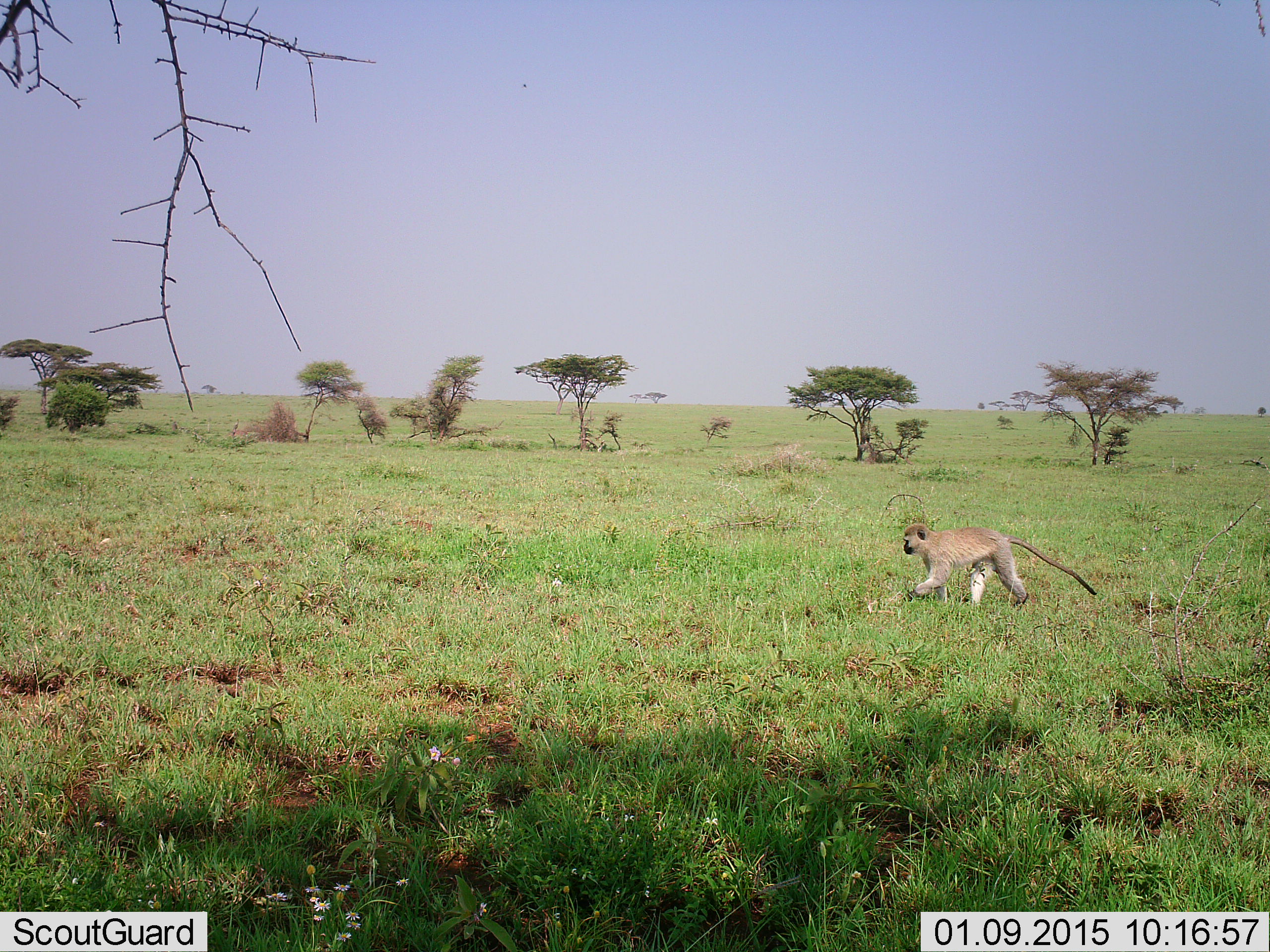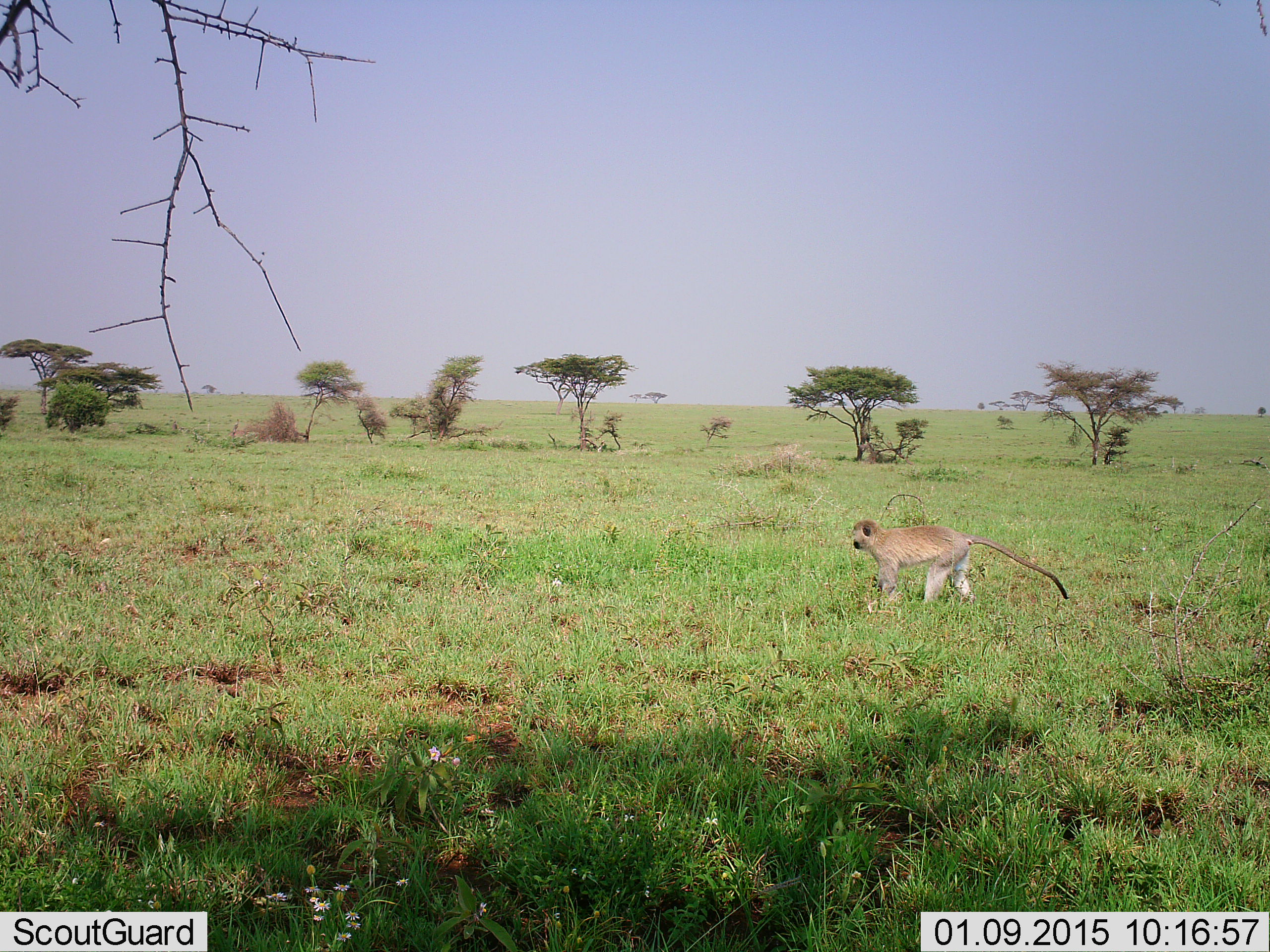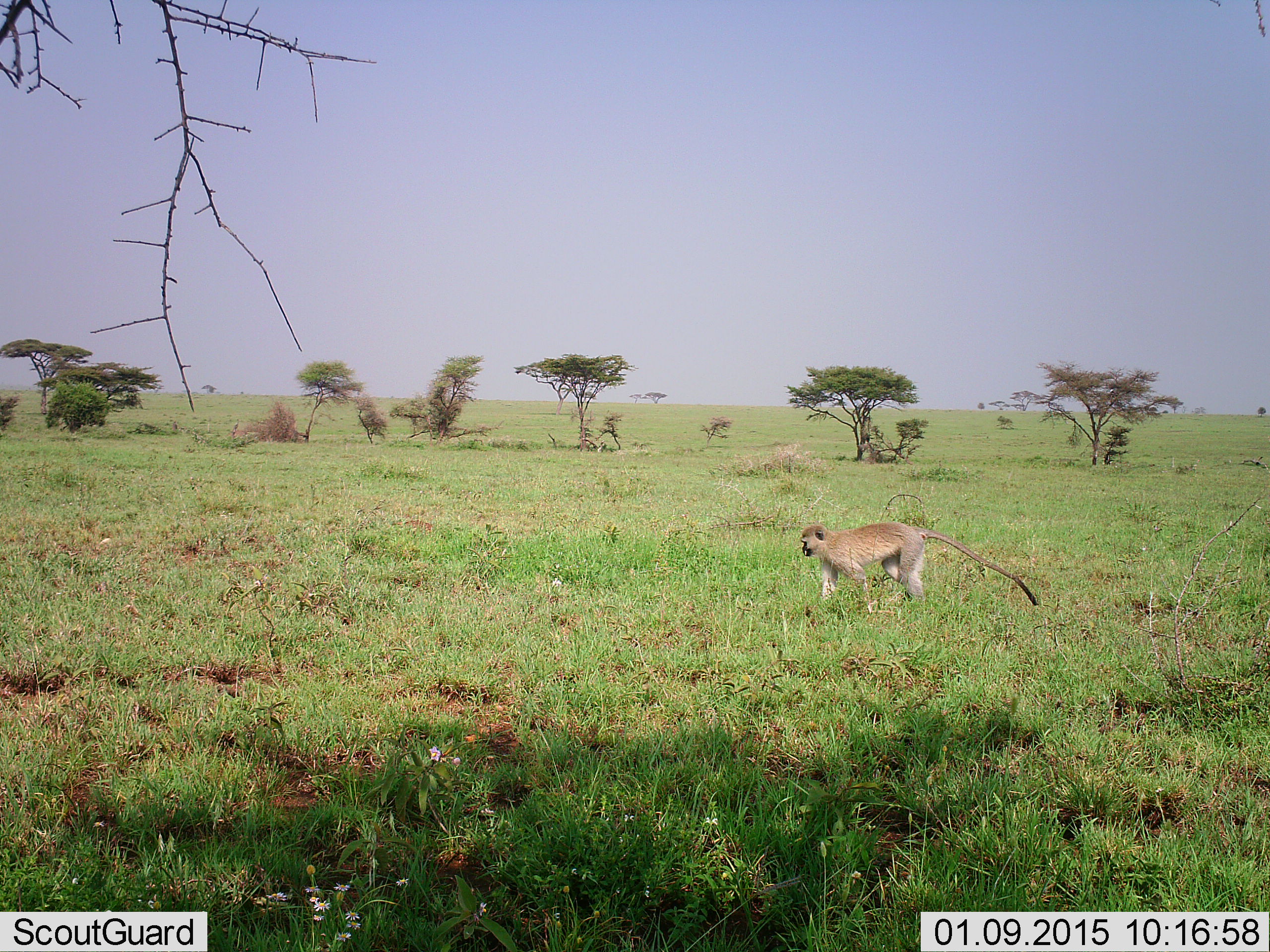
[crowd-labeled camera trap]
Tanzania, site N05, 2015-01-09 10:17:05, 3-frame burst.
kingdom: Animalia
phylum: Chordata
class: Mammalia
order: Primates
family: Cercopithecidae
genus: Chlorocebus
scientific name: Chlorocebus pygerythrus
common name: vervet monkey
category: monkeyvervet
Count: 1.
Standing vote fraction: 0%.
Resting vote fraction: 0%.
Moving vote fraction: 100%.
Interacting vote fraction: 0%.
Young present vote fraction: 0%.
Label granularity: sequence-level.